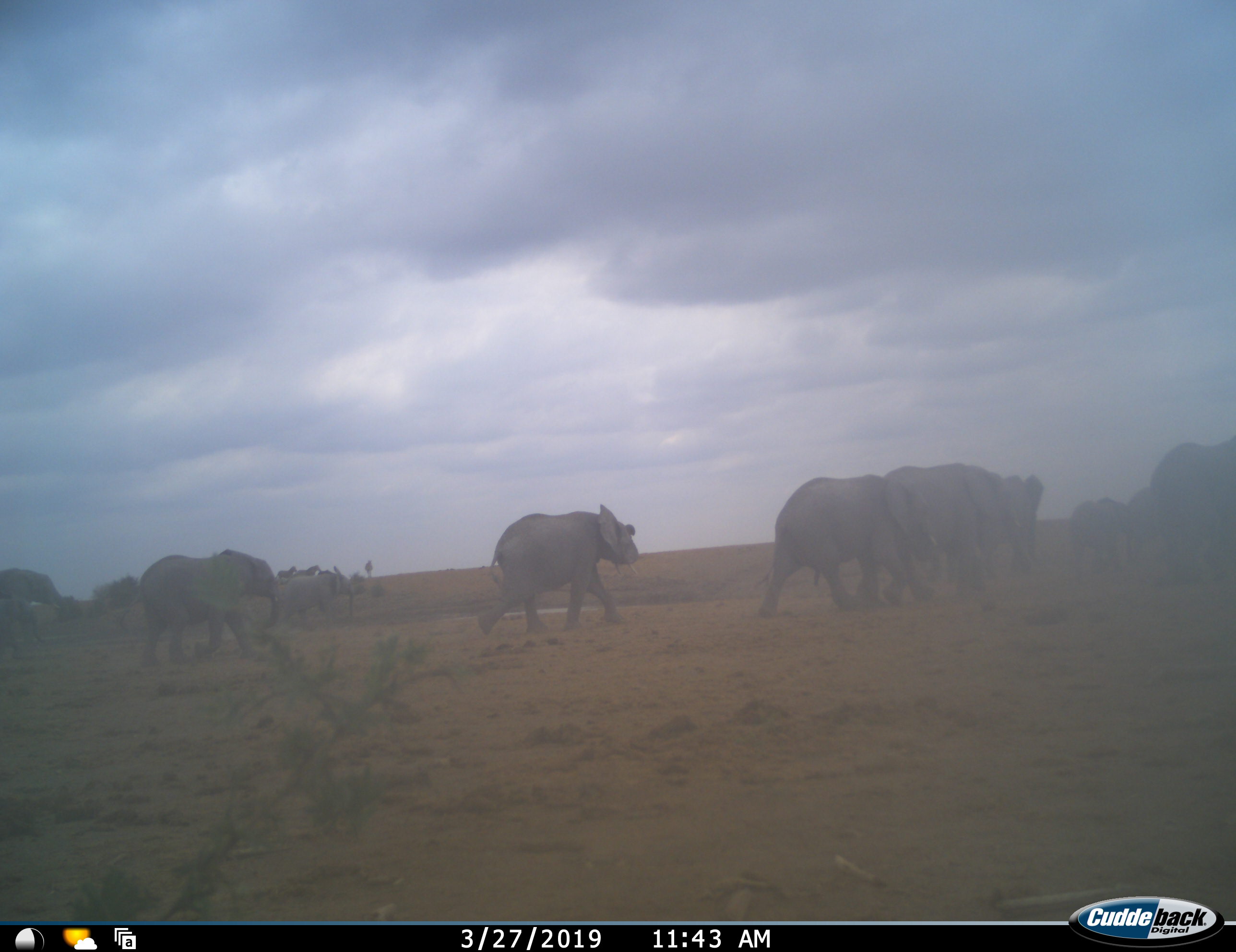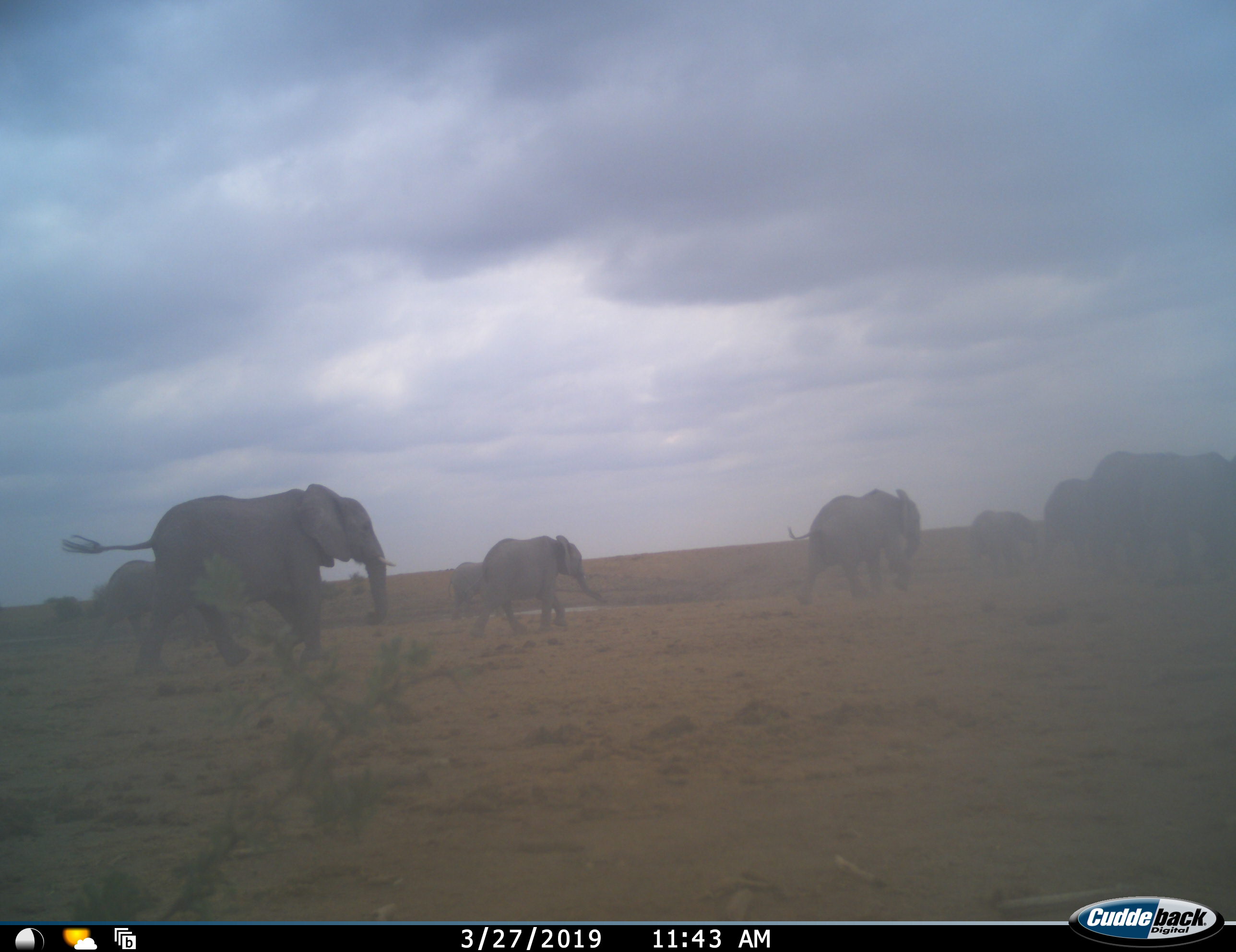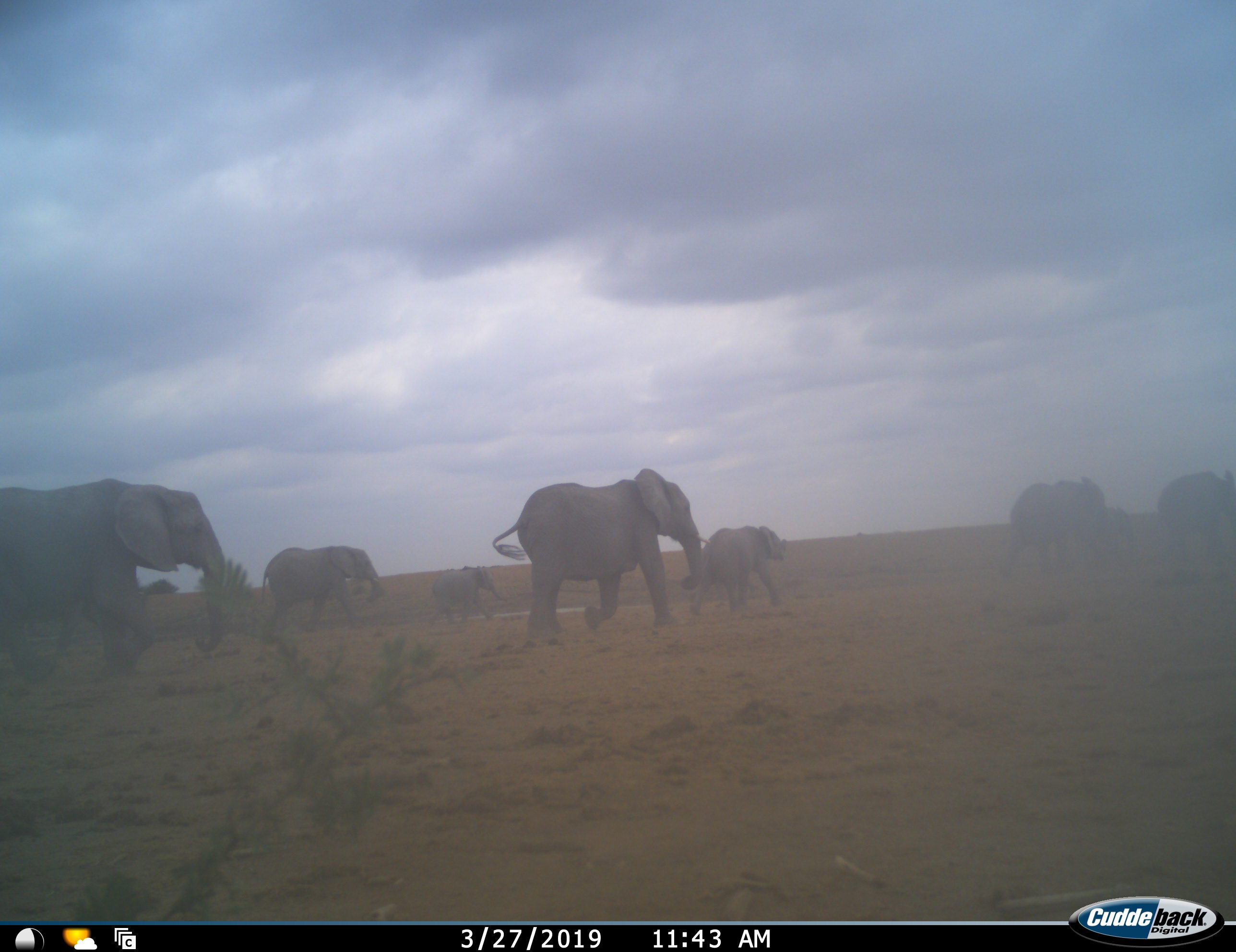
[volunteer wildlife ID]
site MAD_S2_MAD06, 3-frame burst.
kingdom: Animalia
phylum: Chordata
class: Mammalia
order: Proboscidea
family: Elephantidae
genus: Loxodonta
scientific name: Loxodonta africana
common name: african bush elephant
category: elephant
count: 11-50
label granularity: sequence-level